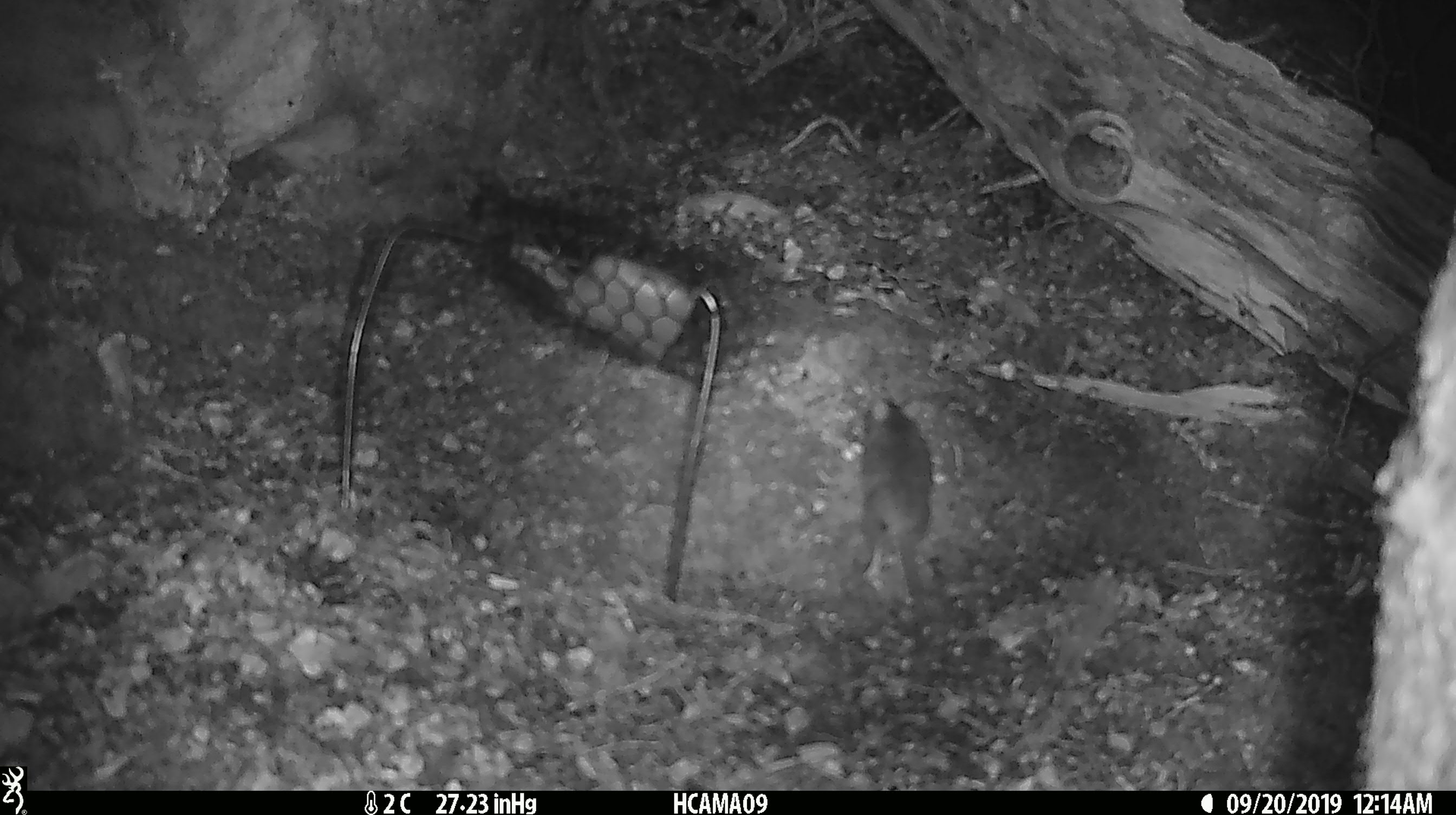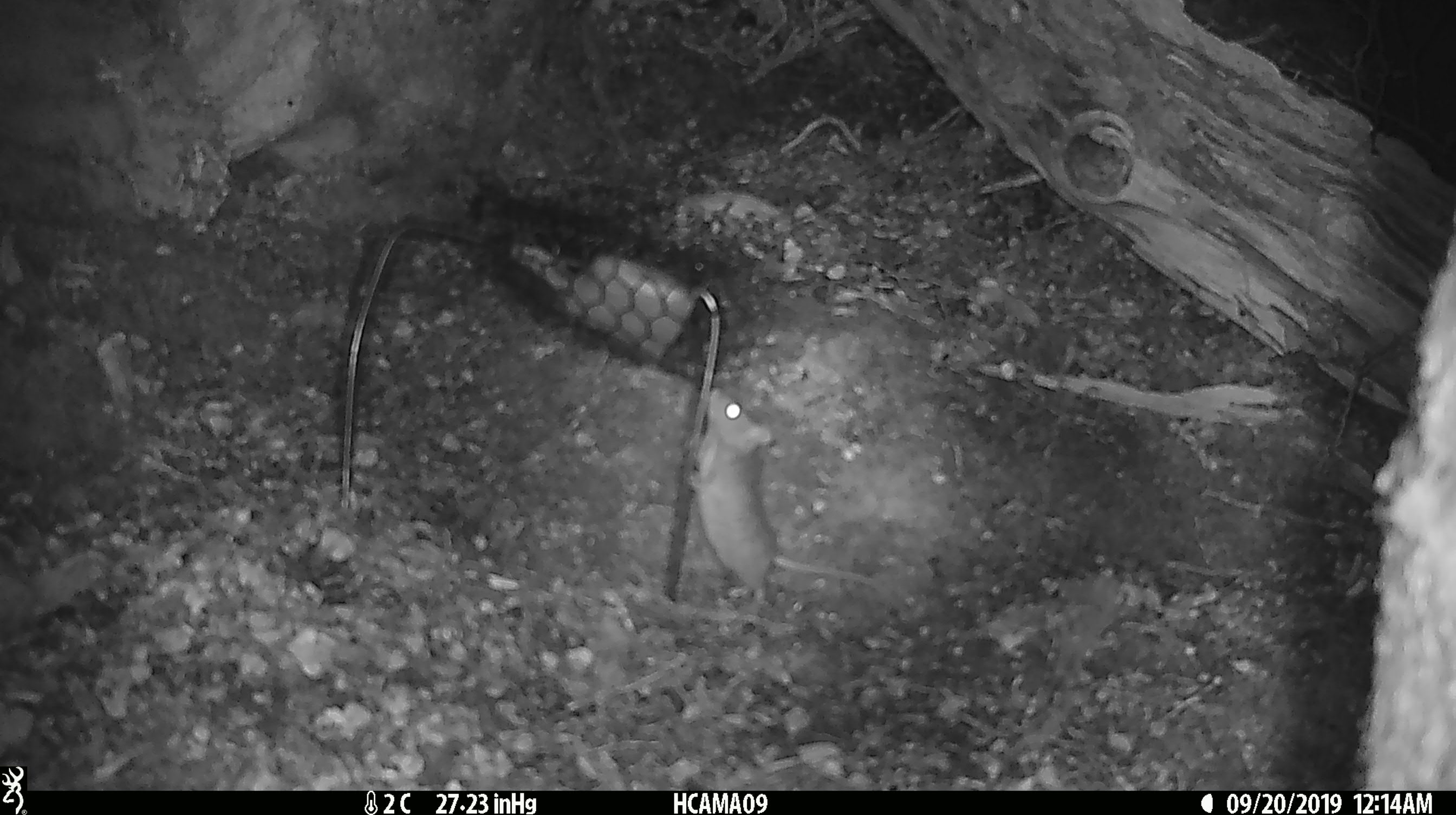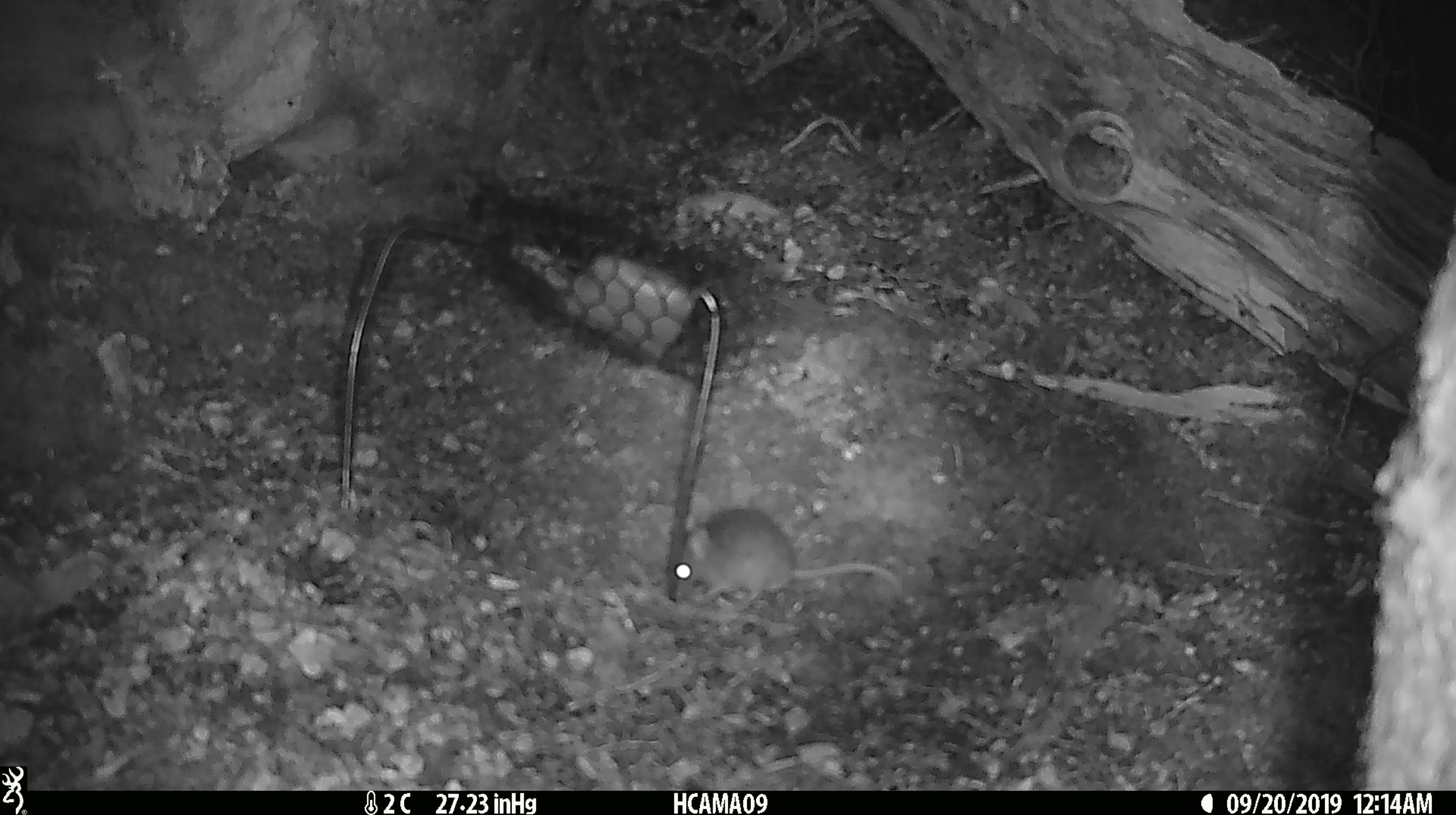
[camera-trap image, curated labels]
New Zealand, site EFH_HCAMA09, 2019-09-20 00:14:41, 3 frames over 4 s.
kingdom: Animalia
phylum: Chordata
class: Mammalia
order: Rodentia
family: Muridae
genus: Mus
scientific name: Mus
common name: mouse